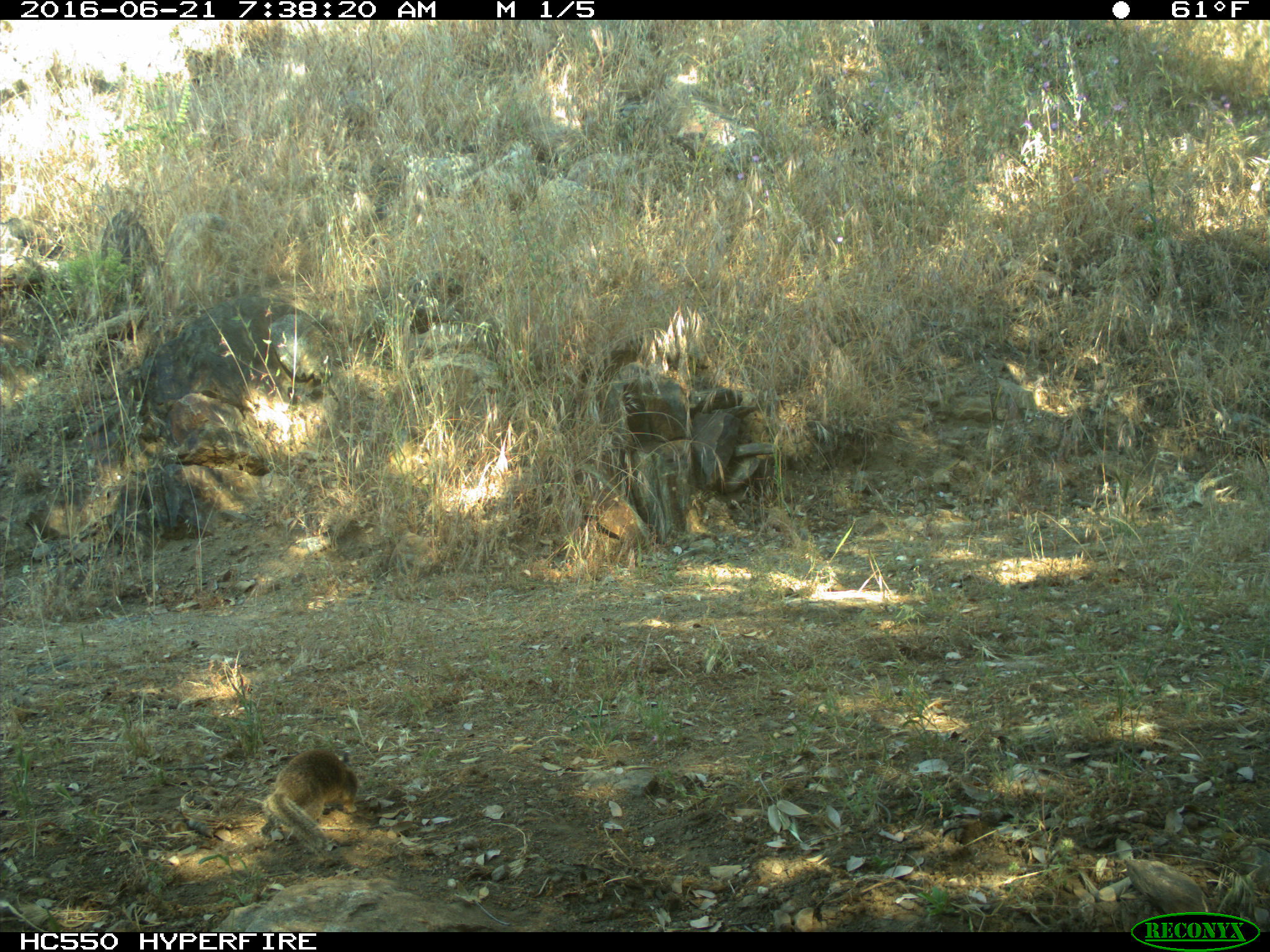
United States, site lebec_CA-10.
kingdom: Animalia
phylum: Chordata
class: Mammalia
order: Rodentia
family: Sciuridae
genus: Otospermophilus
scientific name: Otospermophilus beecheyi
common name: california ground squirrel